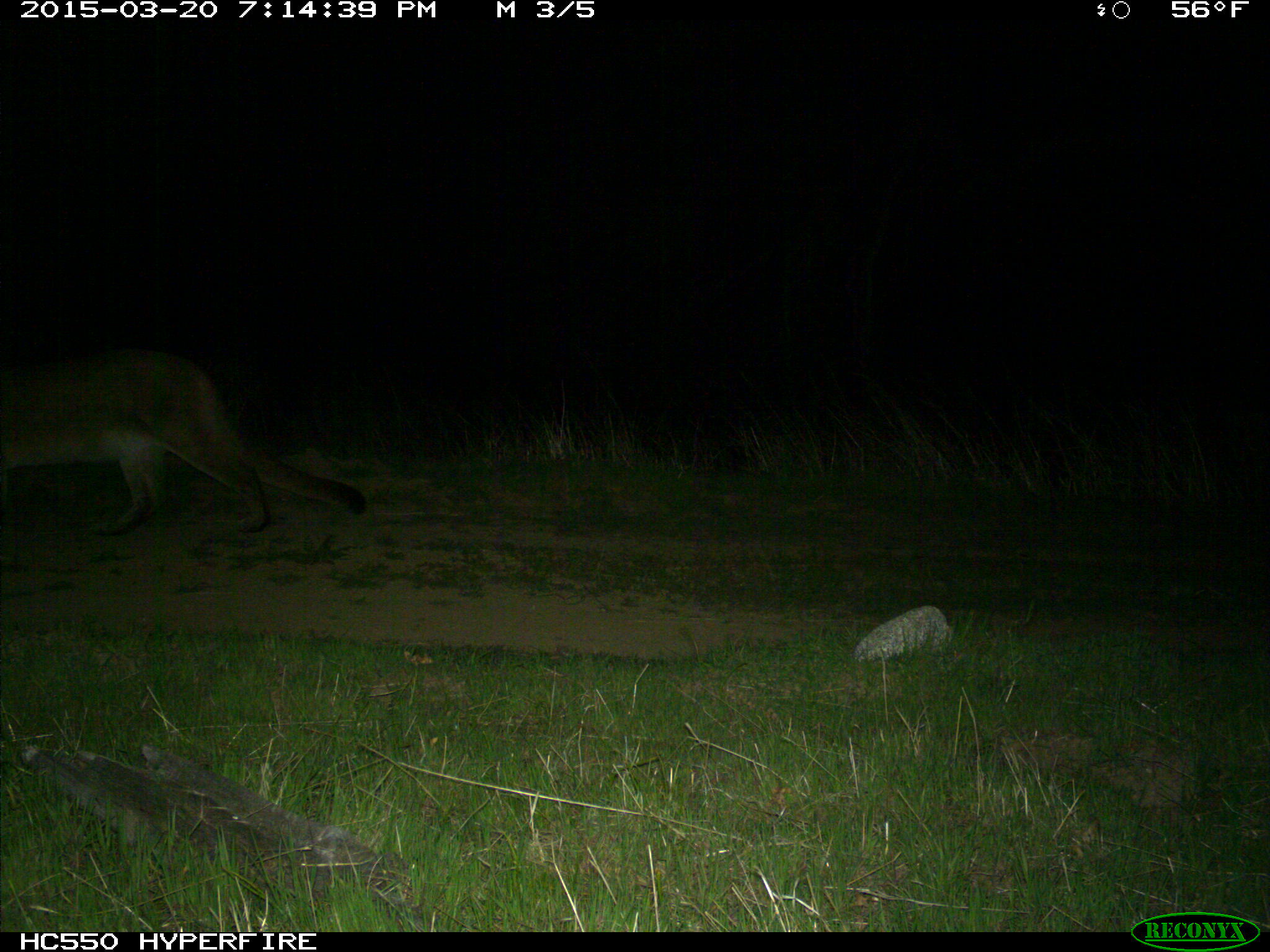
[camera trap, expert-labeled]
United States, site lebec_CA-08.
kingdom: Animalia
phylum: Chordata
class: Mammalia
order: Carnivora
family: Felidae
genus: Puma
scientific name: Puma concolor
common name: mountain lion